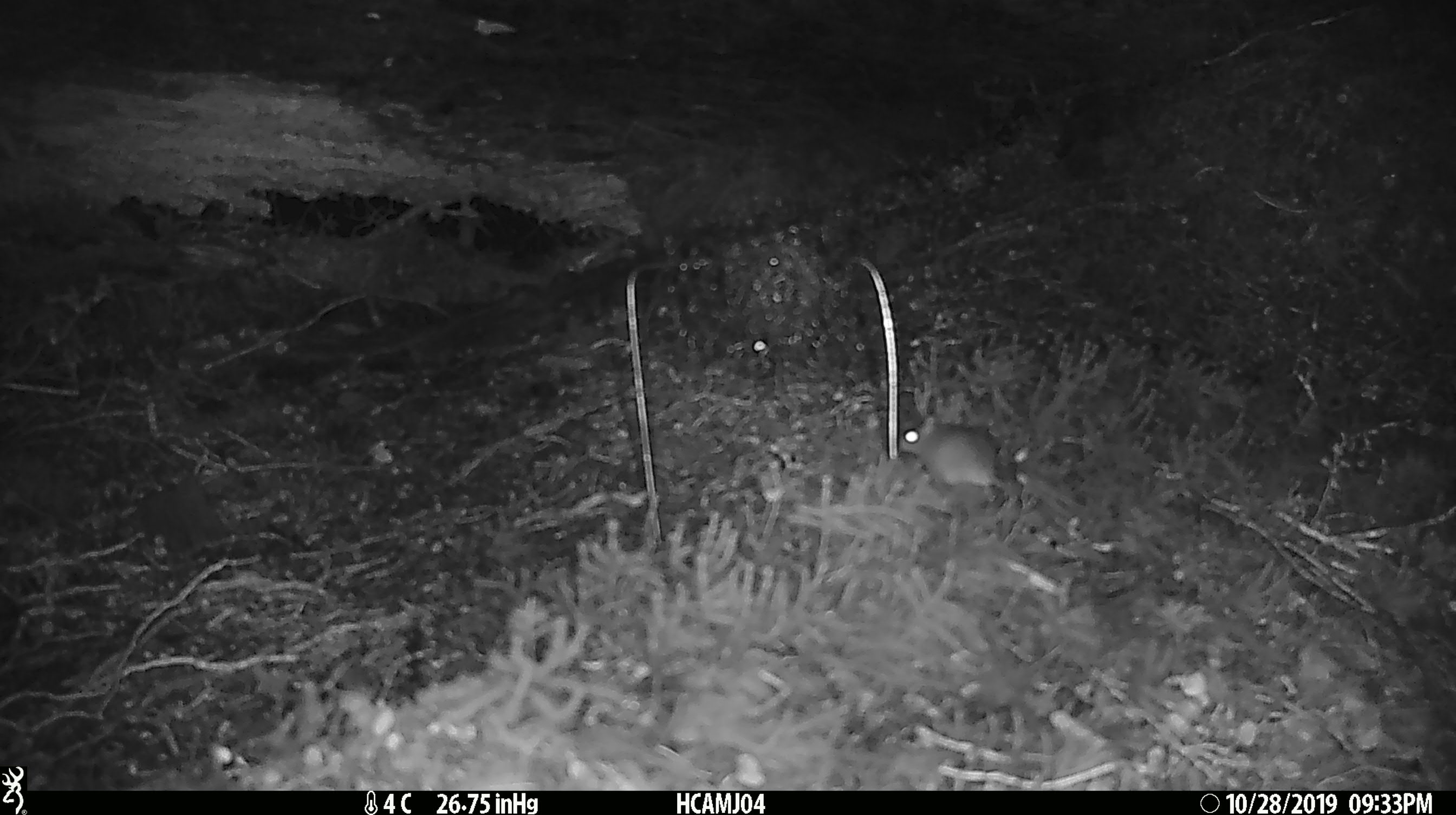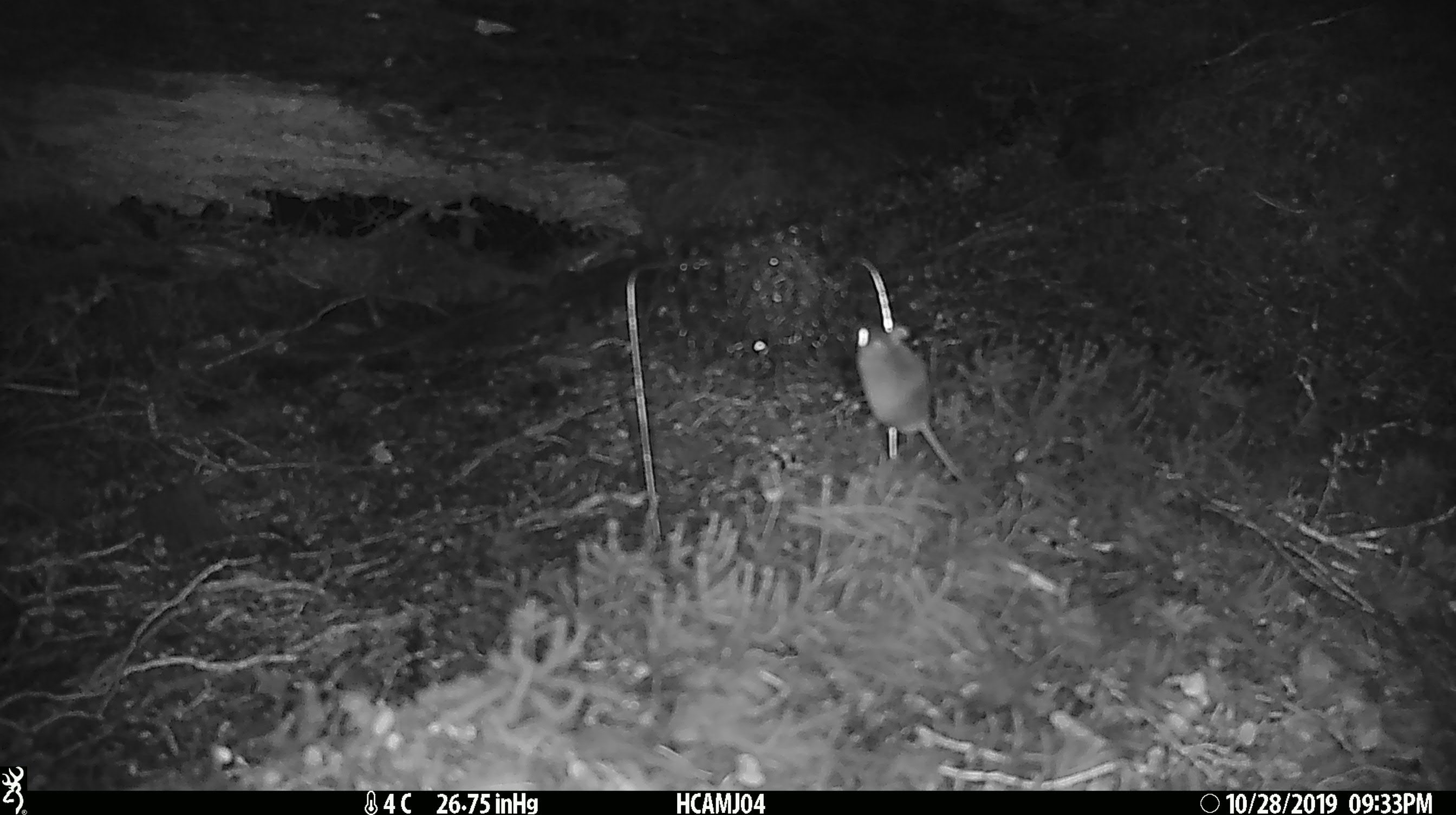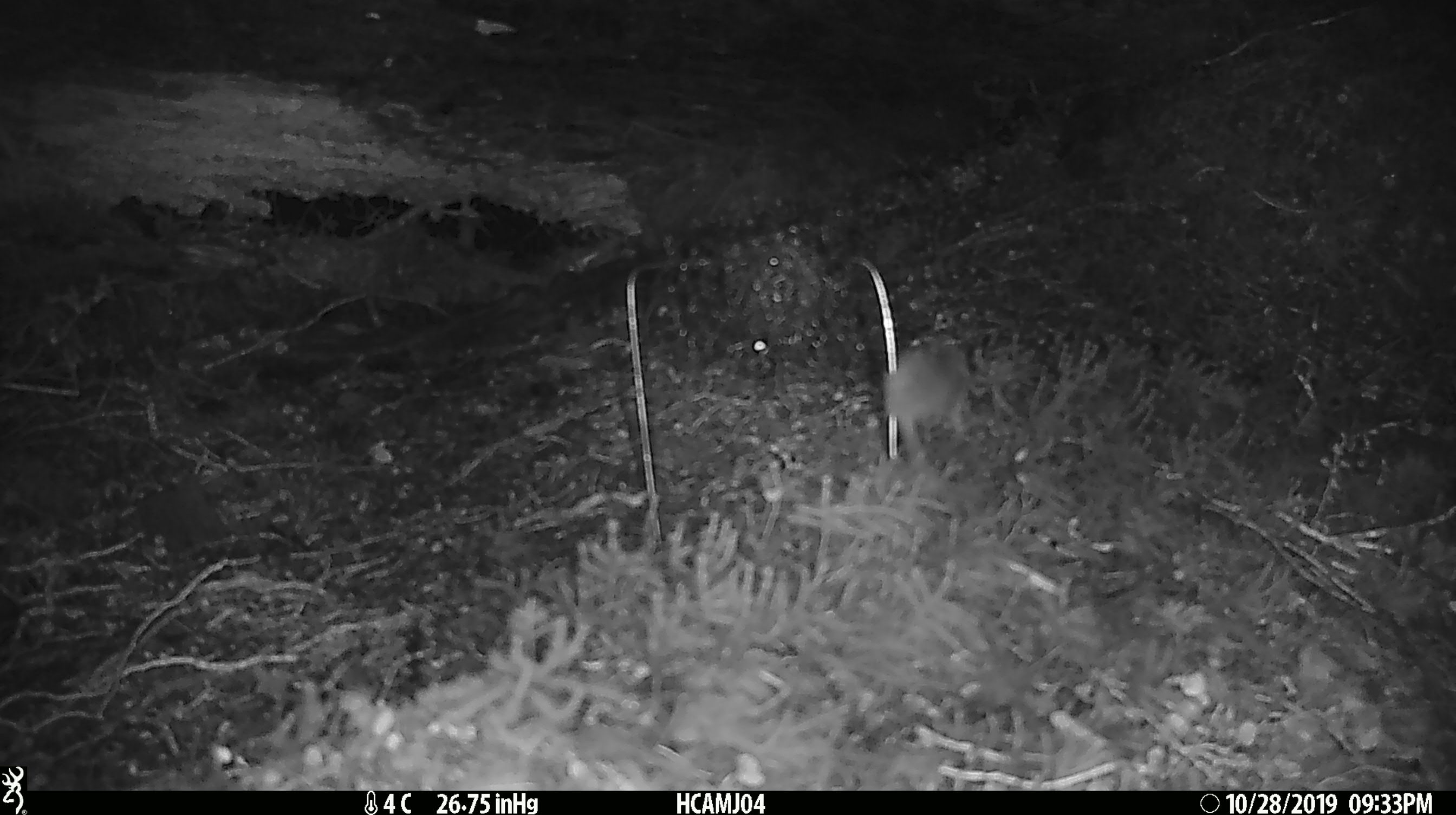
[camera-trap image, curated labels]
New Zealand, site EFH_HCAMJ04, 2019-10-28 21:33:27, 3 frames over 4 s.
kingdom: Animalia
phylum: Chordata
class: Mammalia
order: Rodentia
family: Muridae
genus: Mus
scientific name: Mus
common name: mouse